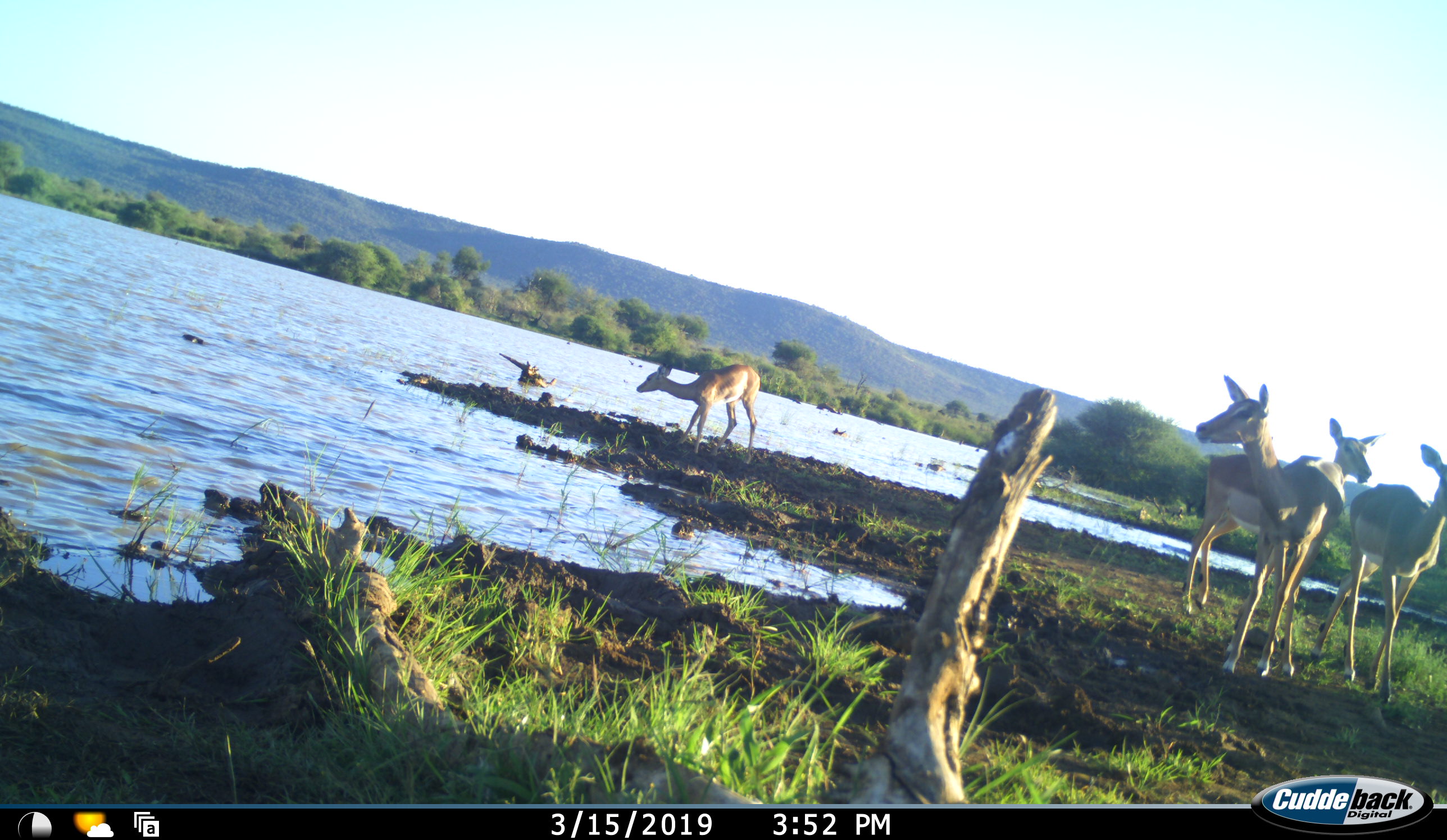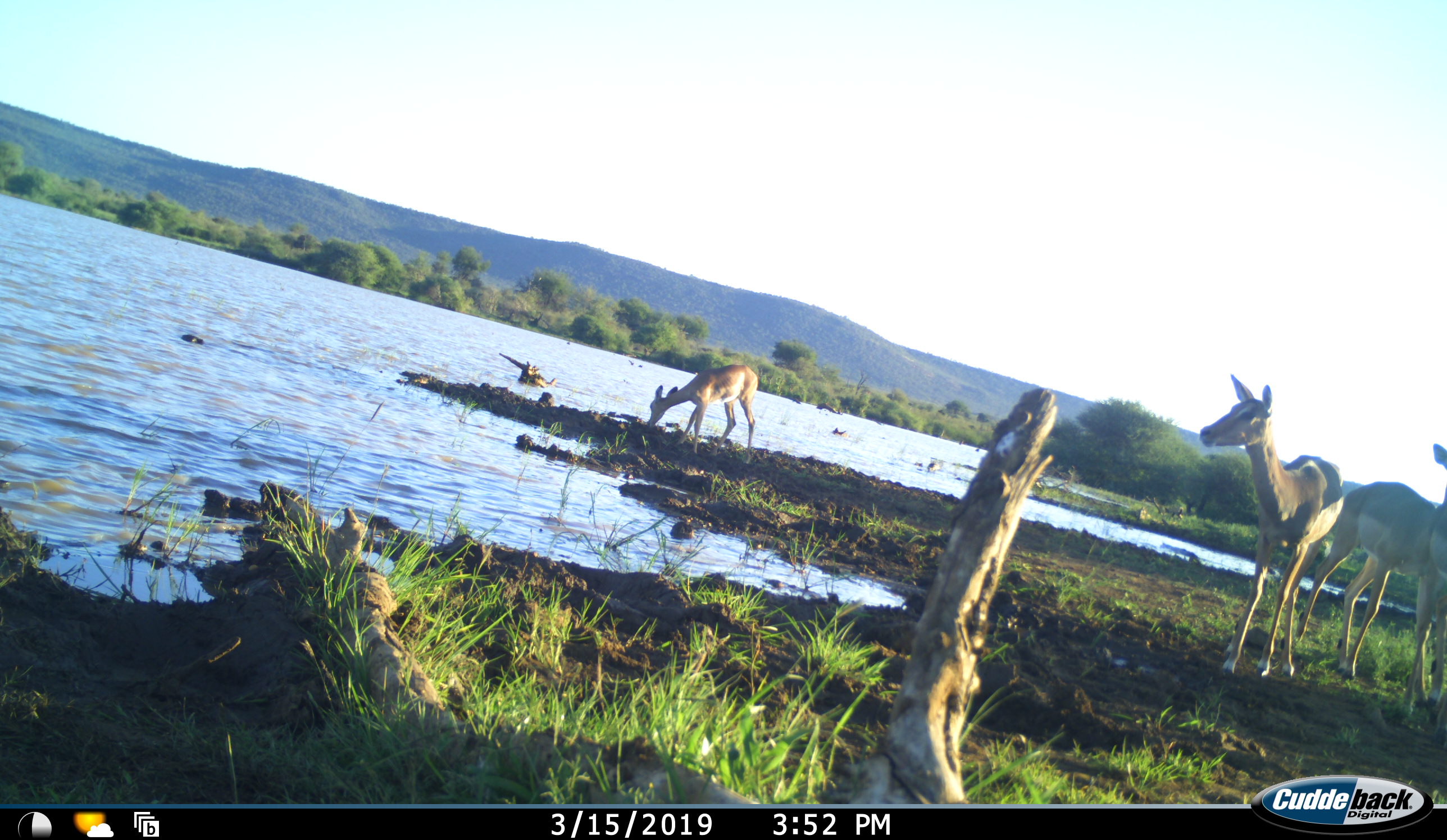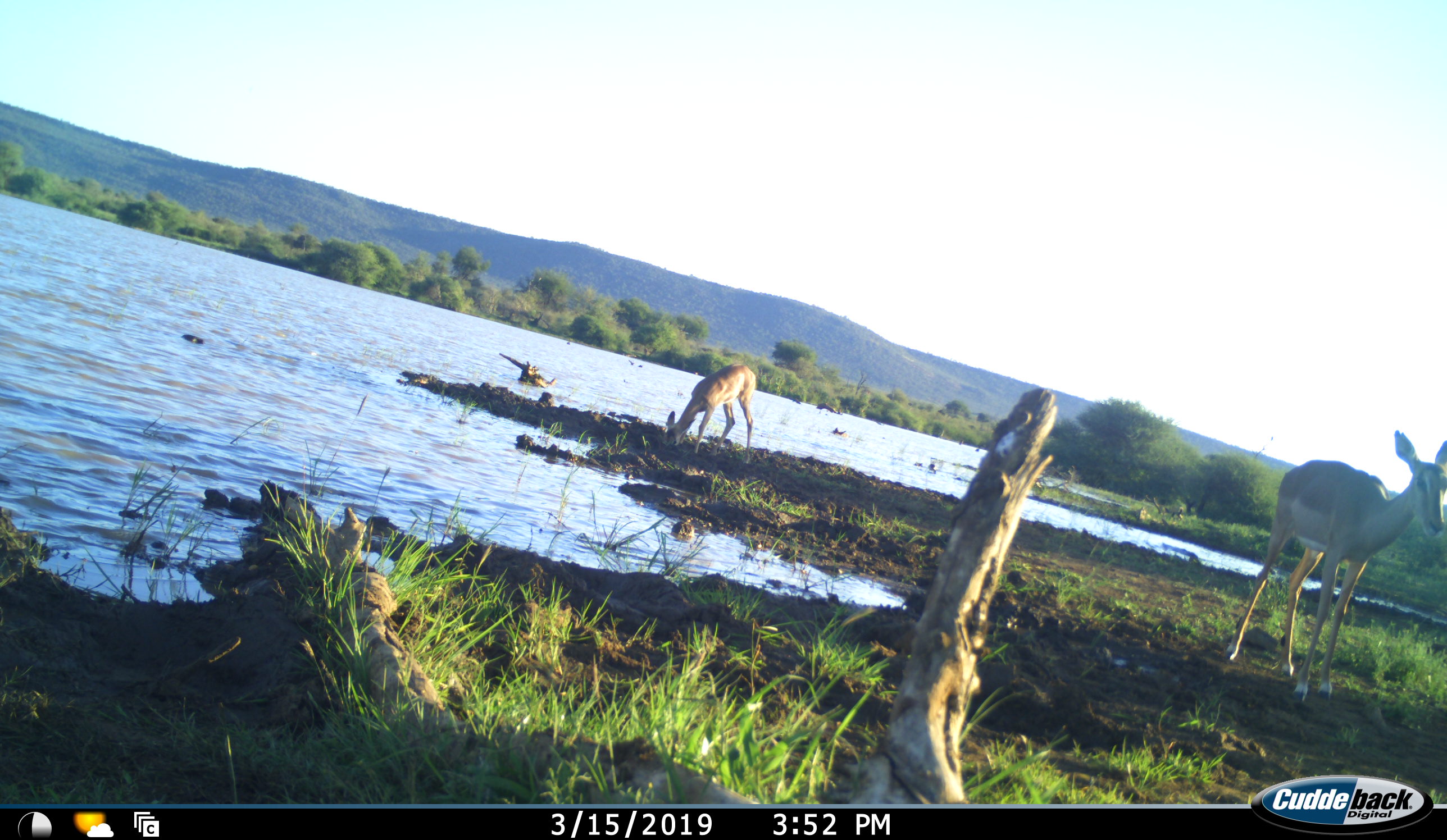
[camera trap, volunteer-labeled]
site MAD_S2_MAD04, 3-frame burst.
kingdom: Animalia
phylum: Chordata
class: Mammalia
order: Artiodactyla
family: Bovidae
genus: Aepyceros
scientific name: Aepyceros melampus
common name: impala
Impala (Aepyceros melampus), count 4. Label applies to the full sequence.